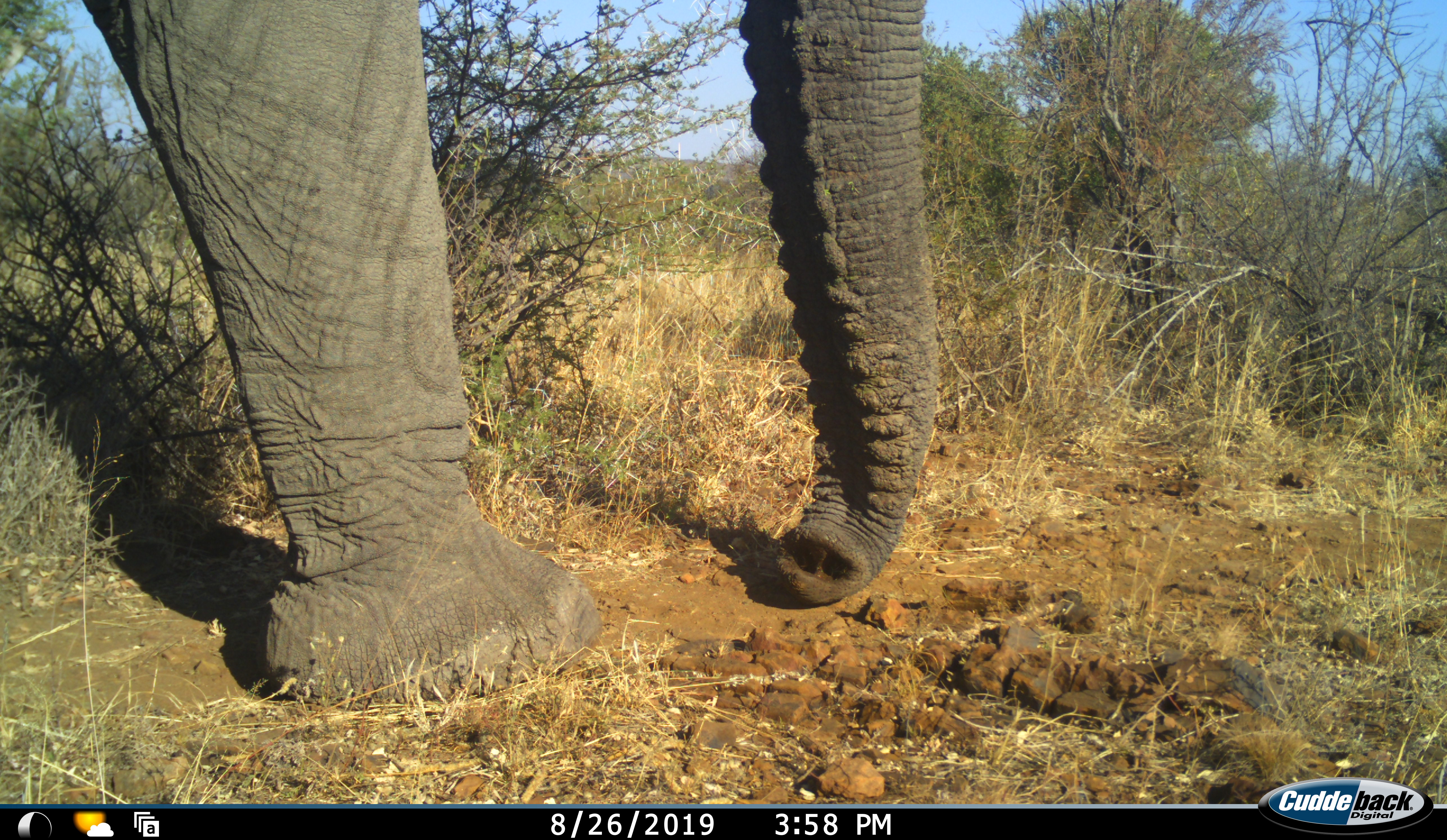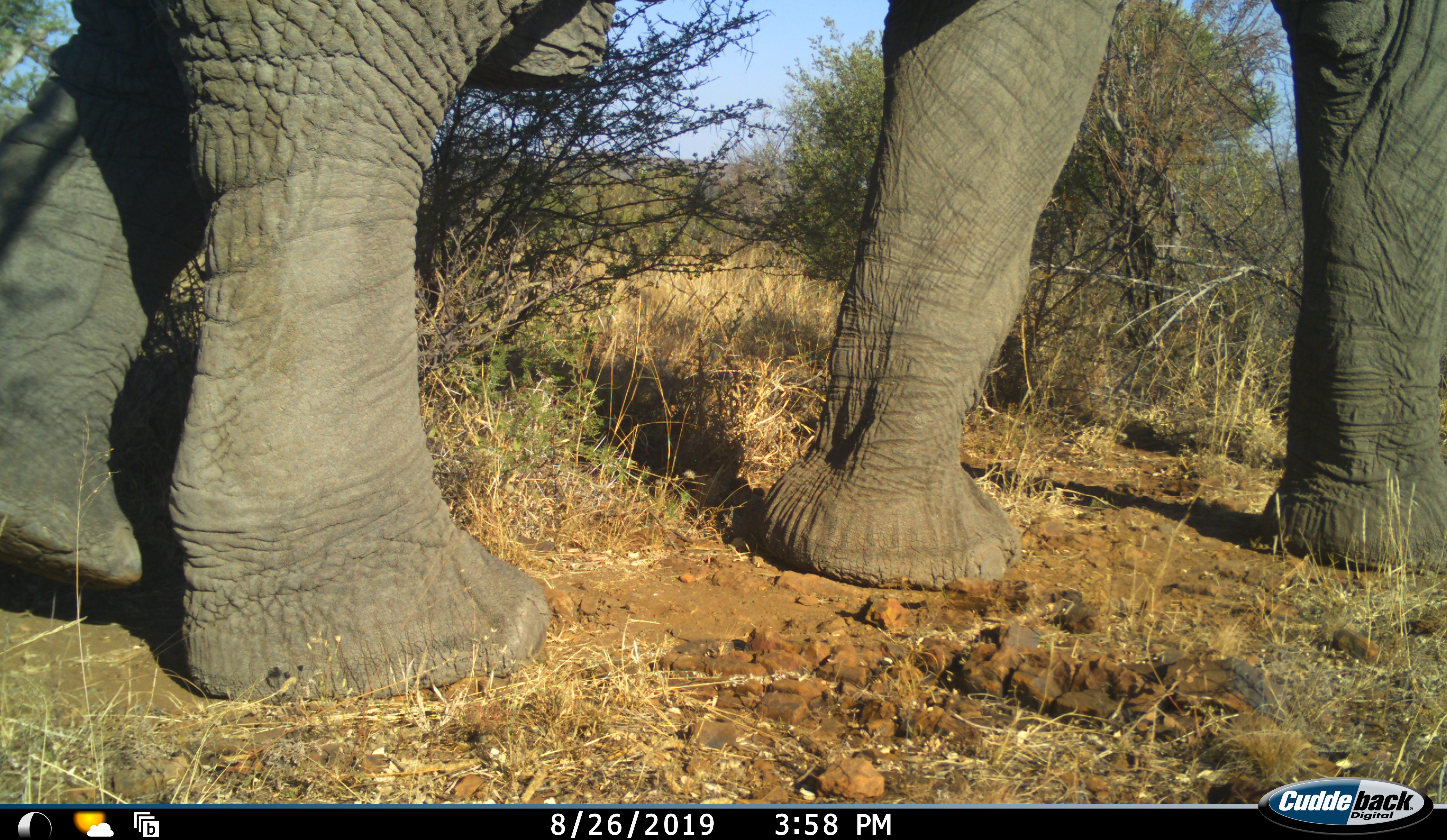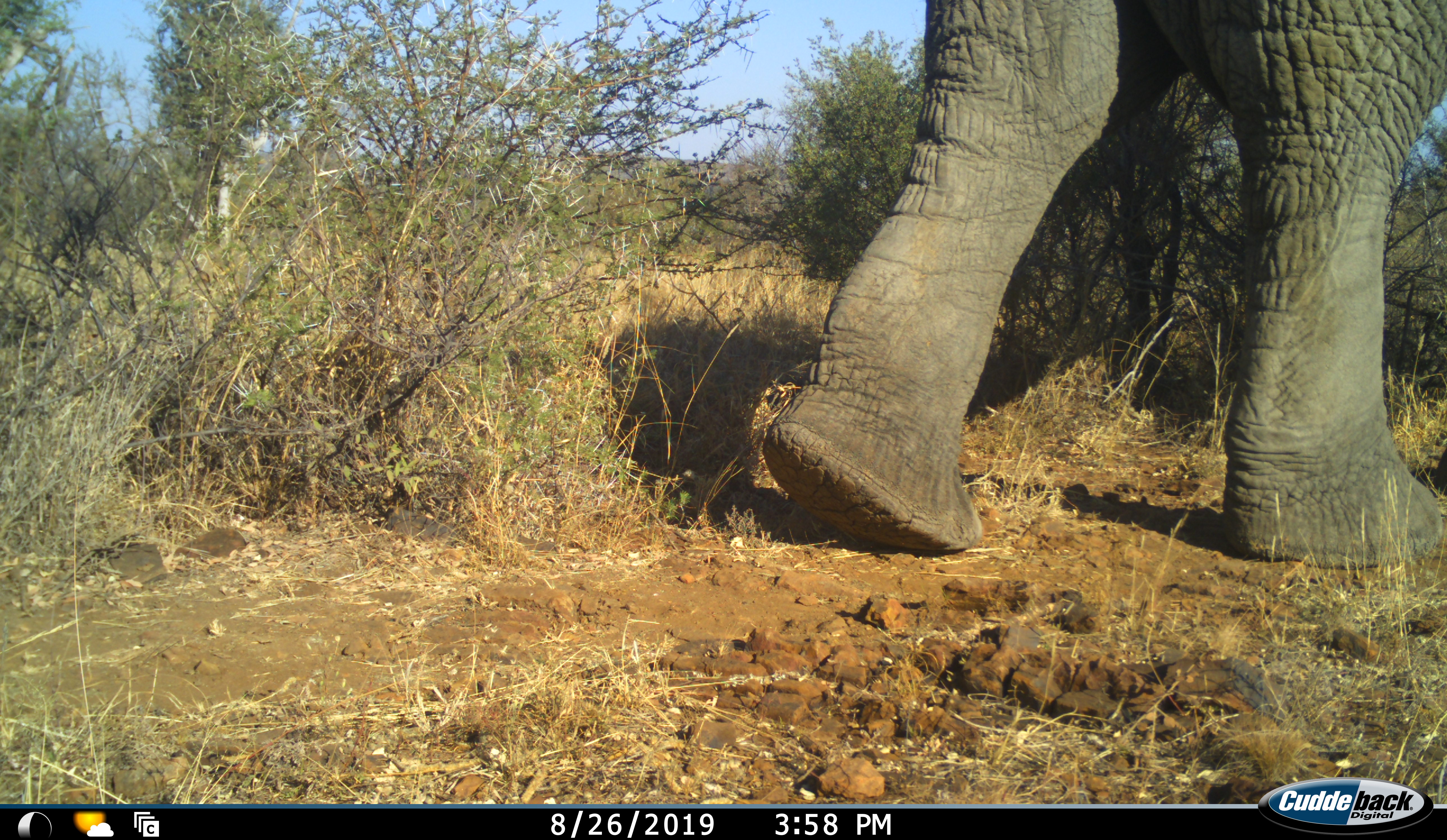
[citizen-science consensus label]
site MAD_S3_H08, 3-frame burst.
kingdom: Animalia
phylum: Chordata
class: Mammalia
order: Proboscidea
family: Elephantidae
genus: Loxodonta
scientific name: Loxodonta africana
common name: african bush elephant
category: elephant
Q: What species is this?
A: Elephant (african bush elephant) (Loxodonta africana).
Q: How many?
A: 1.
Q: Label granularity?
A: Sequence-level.